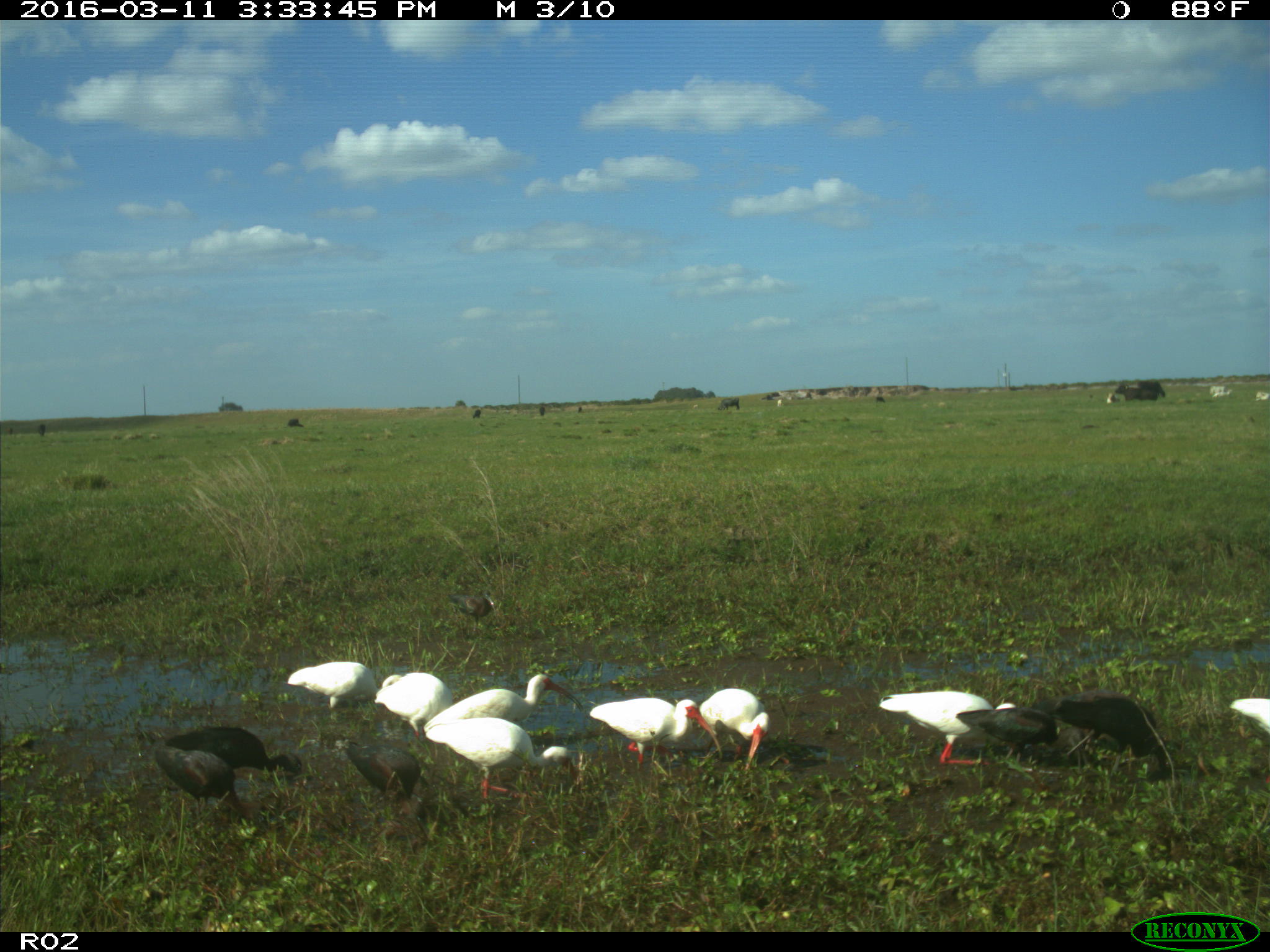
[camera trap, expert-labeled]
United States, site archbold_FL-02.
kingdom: Animalia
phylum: Chordata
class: Mammalia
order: Artiodactyla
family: Bovidae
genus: Bos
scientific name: Bos taurus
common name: domestic cow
Bos taurus (domestic cow).